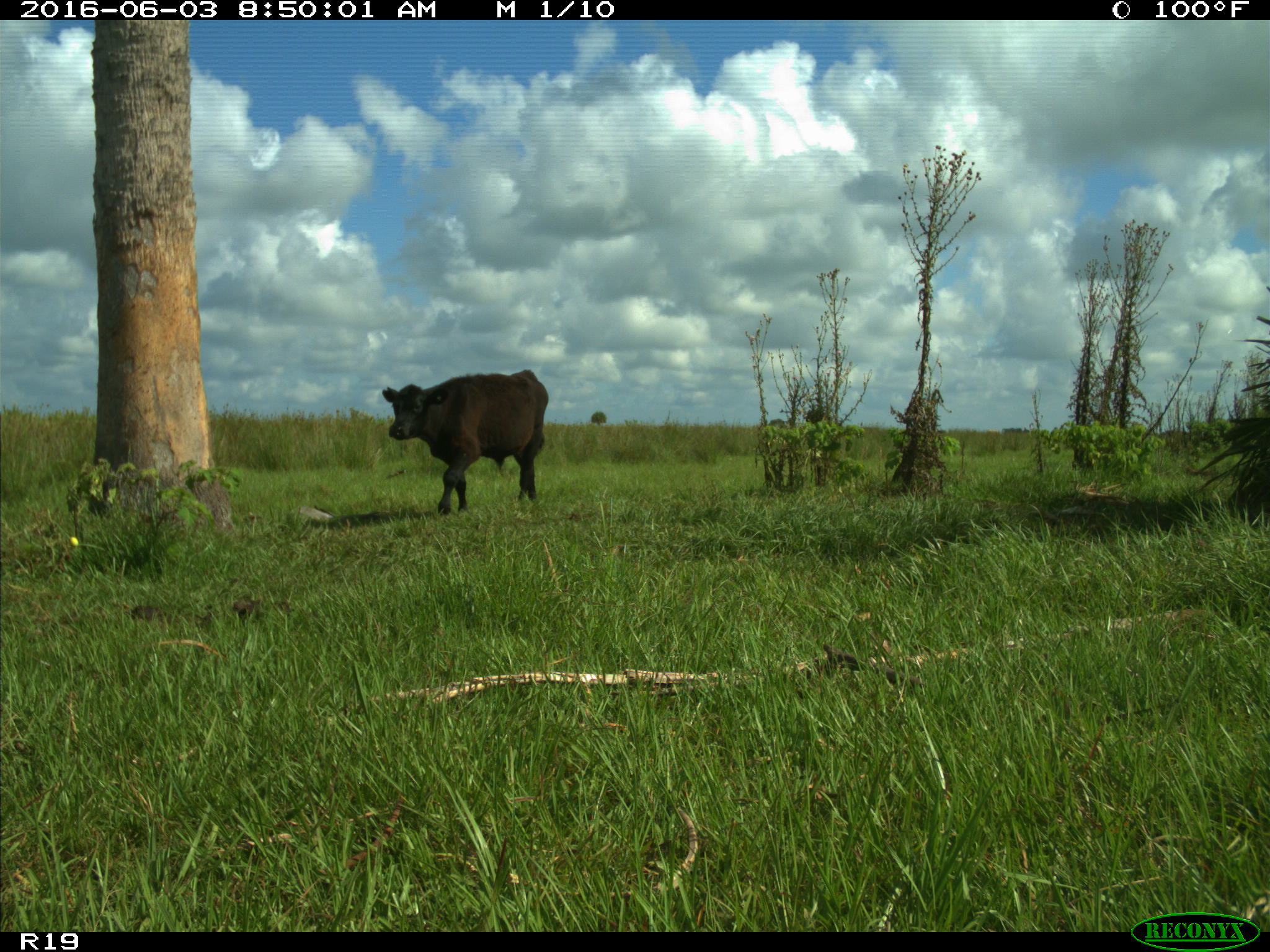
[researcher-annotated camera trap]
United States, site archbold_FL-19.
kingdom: Animalia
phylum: Chordata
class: Mammalia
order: Artiodactyla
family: Bovidae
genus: Bos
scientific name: Bos taurus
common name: domestic cow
Bos taurus (domestic cow).